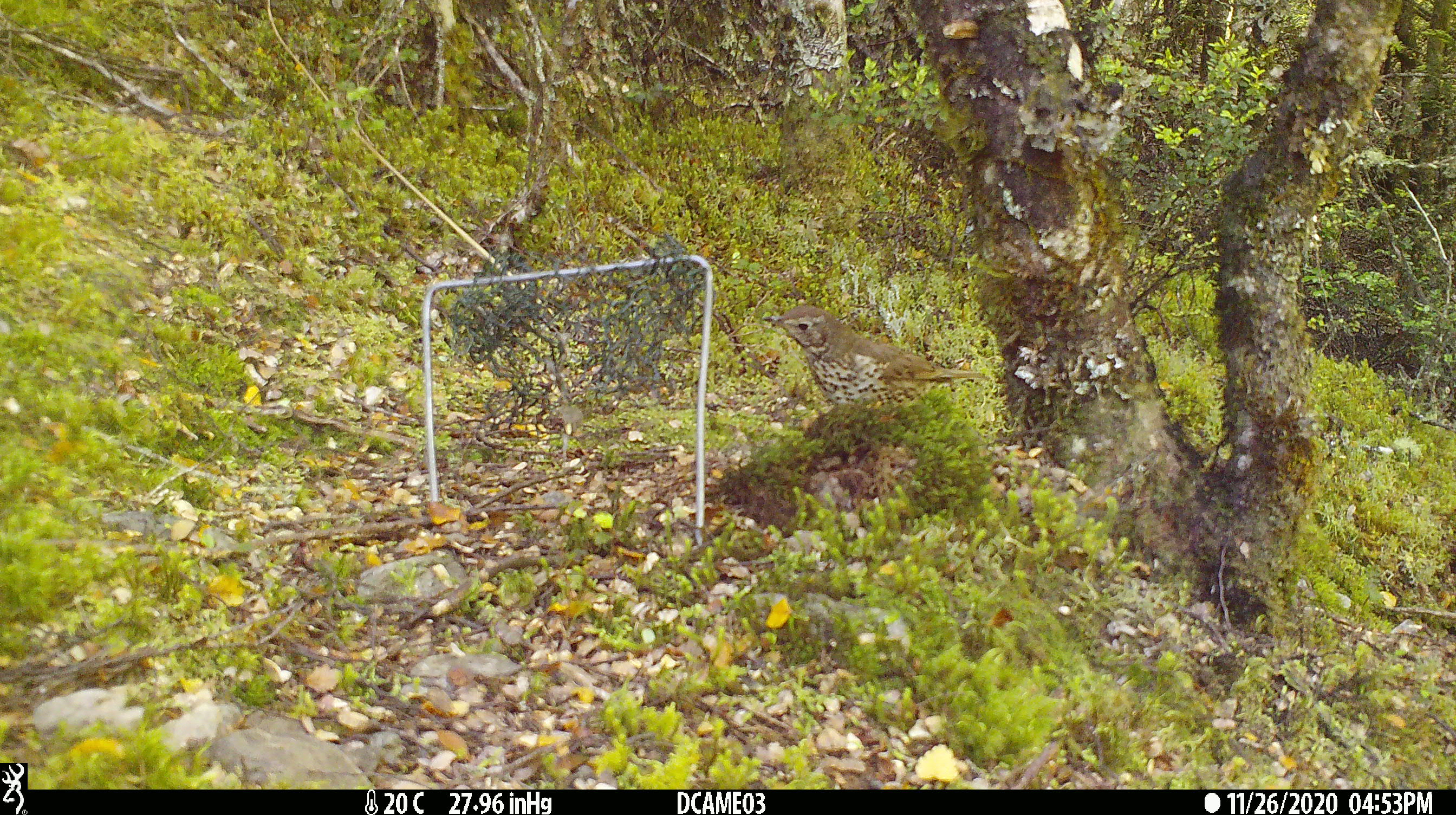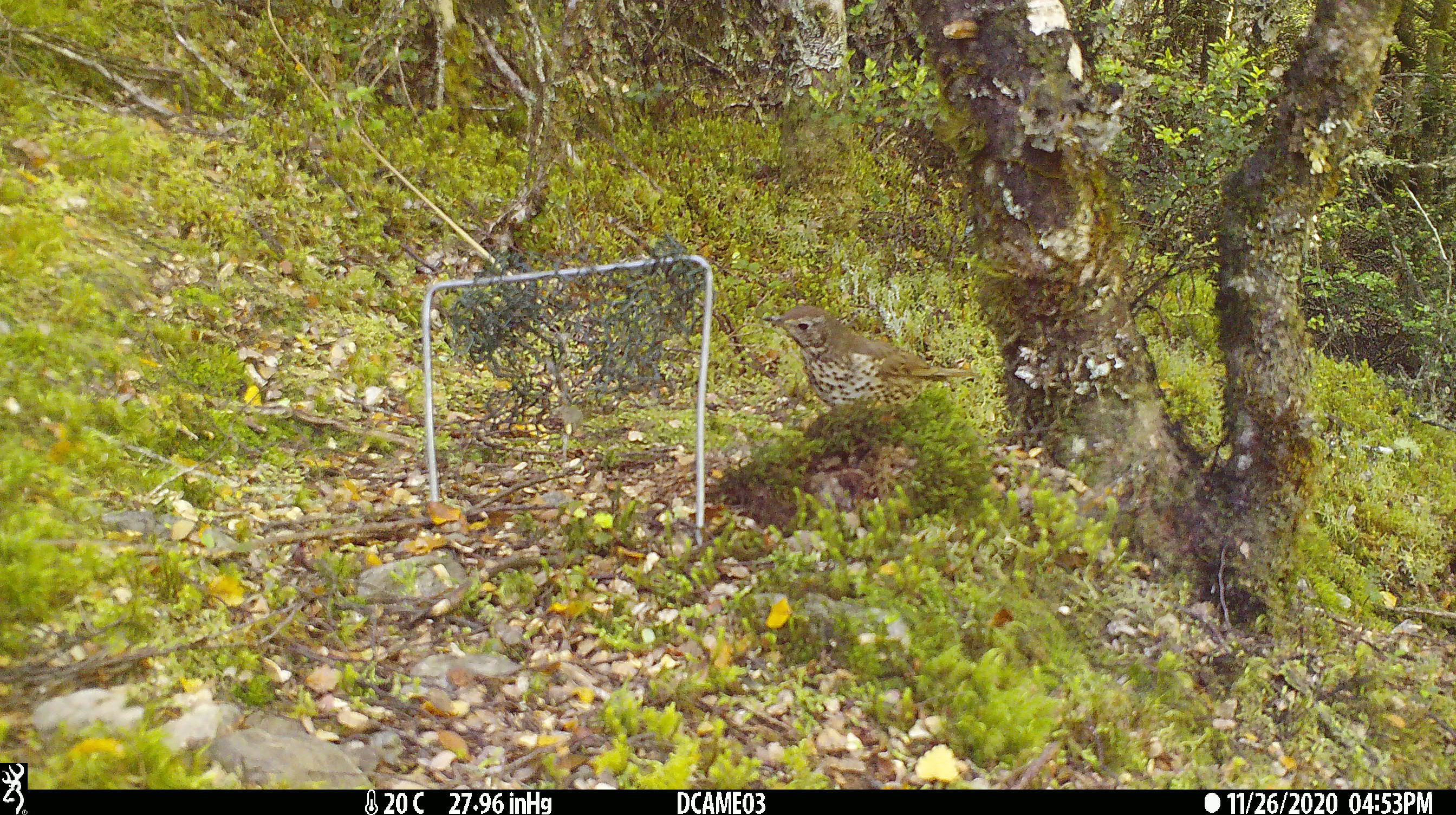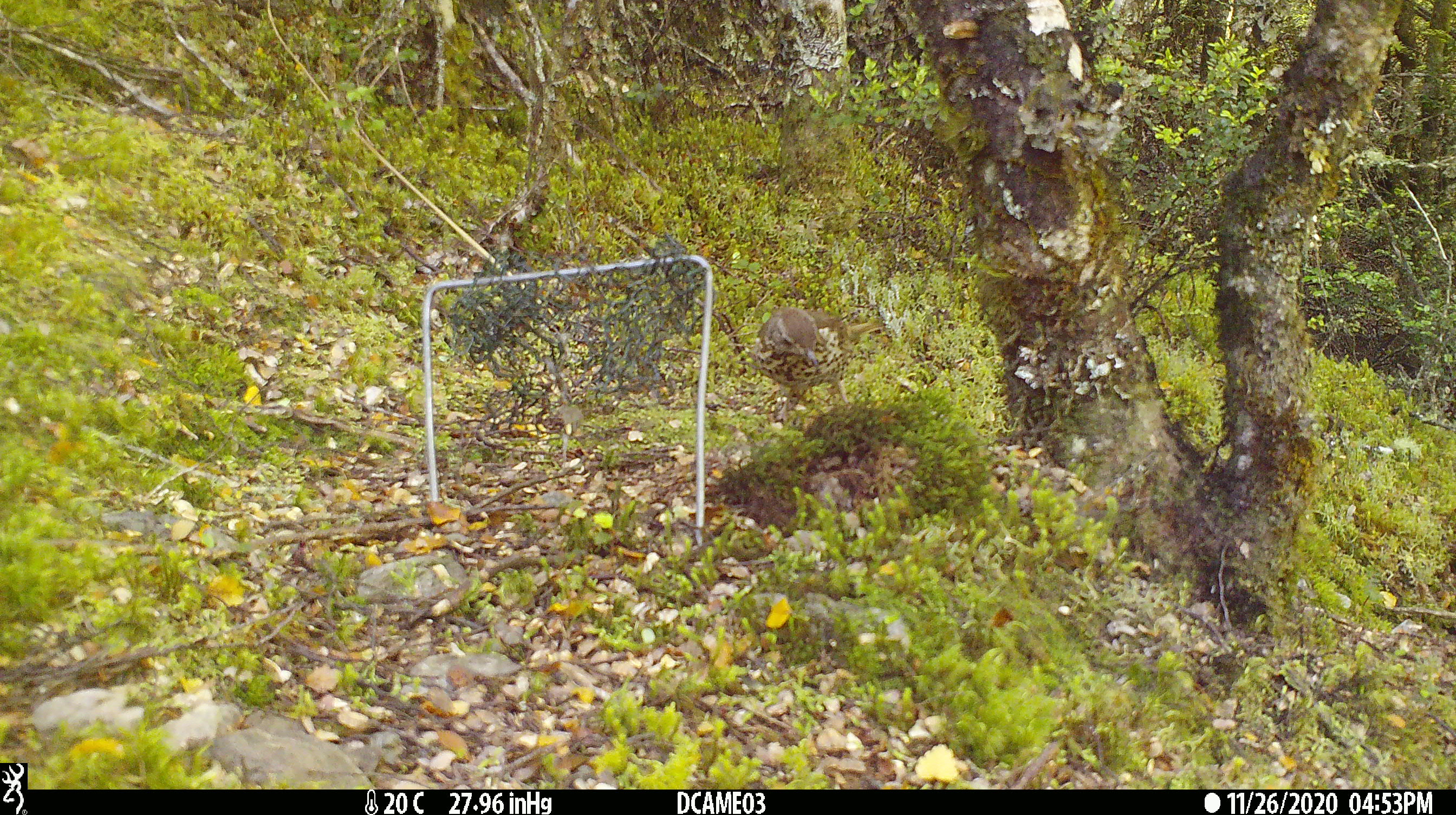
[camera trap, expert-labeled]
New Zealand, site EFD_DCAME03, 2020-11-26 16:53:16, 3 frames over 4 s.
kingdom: Animalia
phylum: Chordata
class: Aves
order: Passeriformes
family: Turdidae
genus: Turdus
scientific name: Turdus philomelos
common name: song thrush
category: thrush